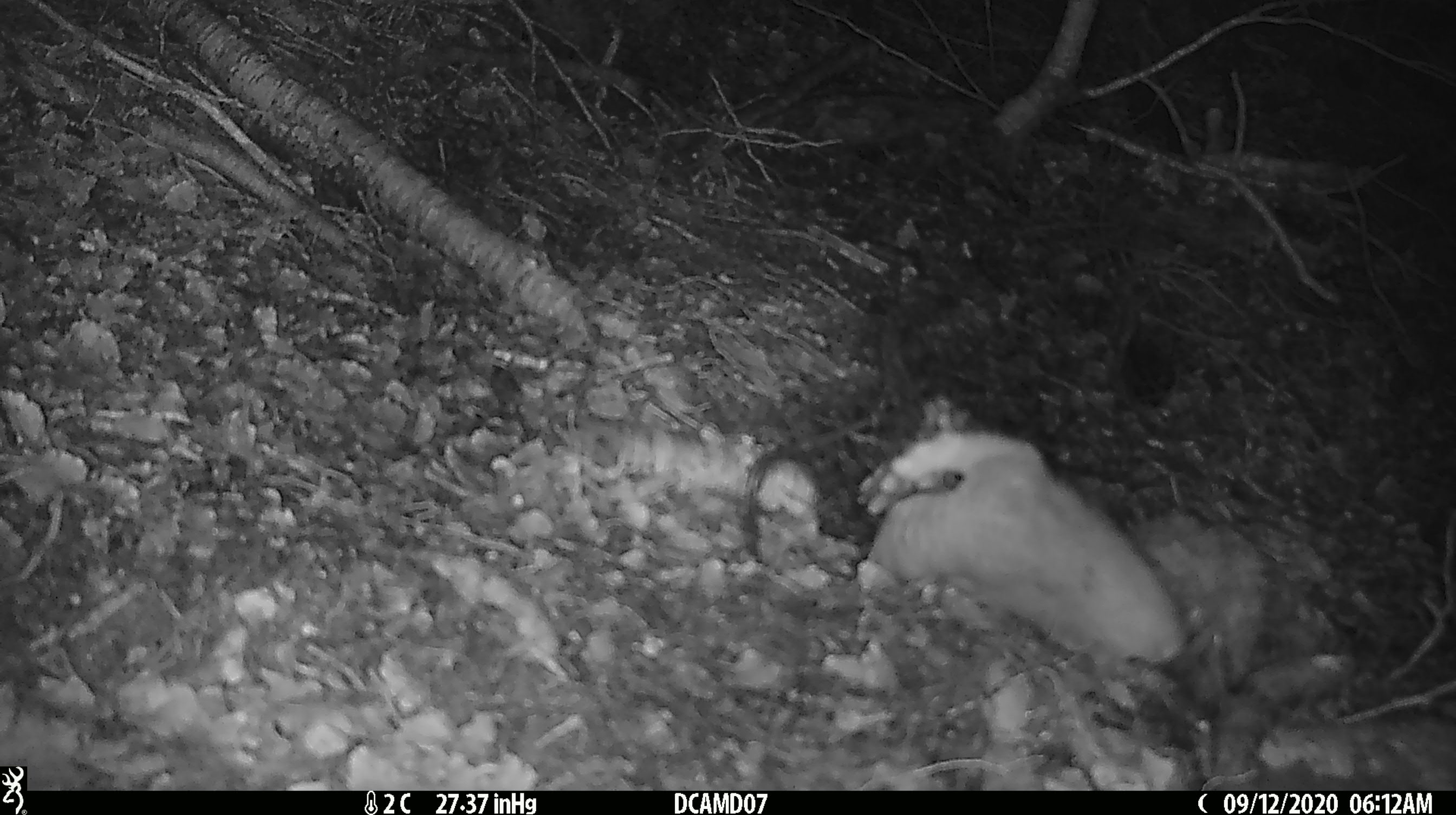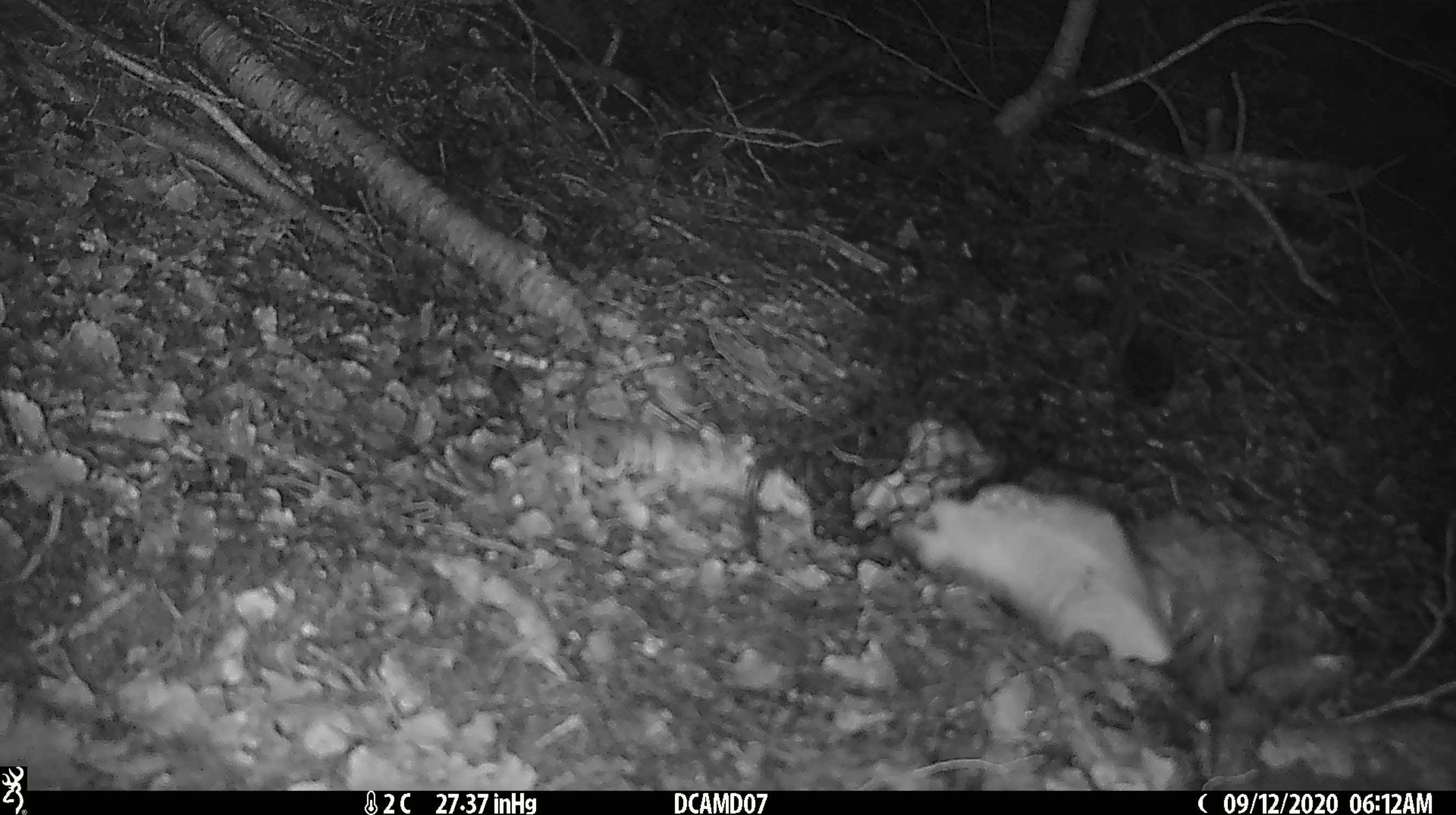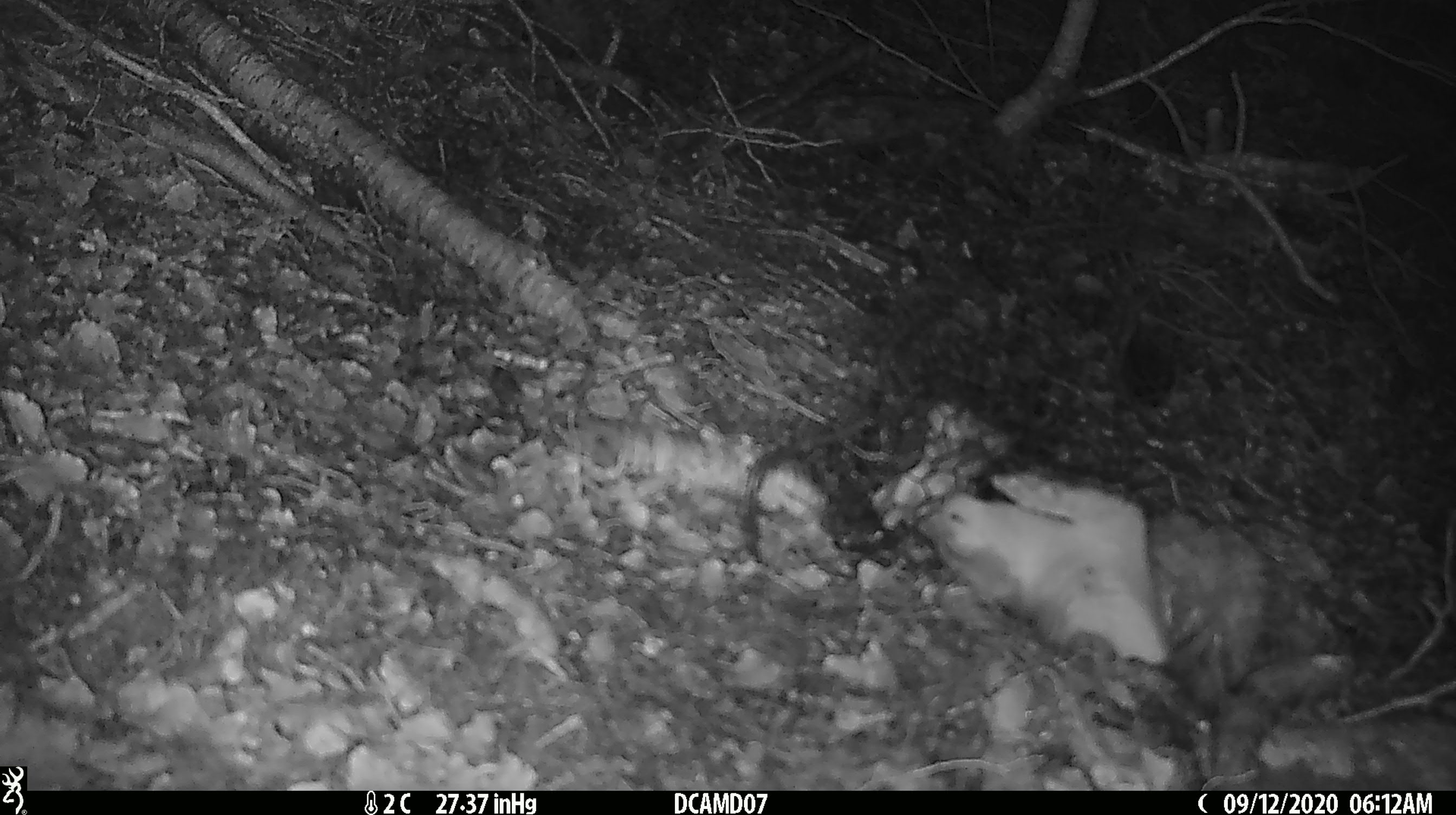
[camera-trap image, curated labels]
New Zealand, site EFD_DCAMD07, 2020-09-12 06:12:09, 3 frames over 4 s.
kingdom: Animalia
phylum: Chordata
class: Mammalia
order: Carnivora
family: Mustelidae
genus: Mustela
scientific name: Mustela erminea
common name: stoat